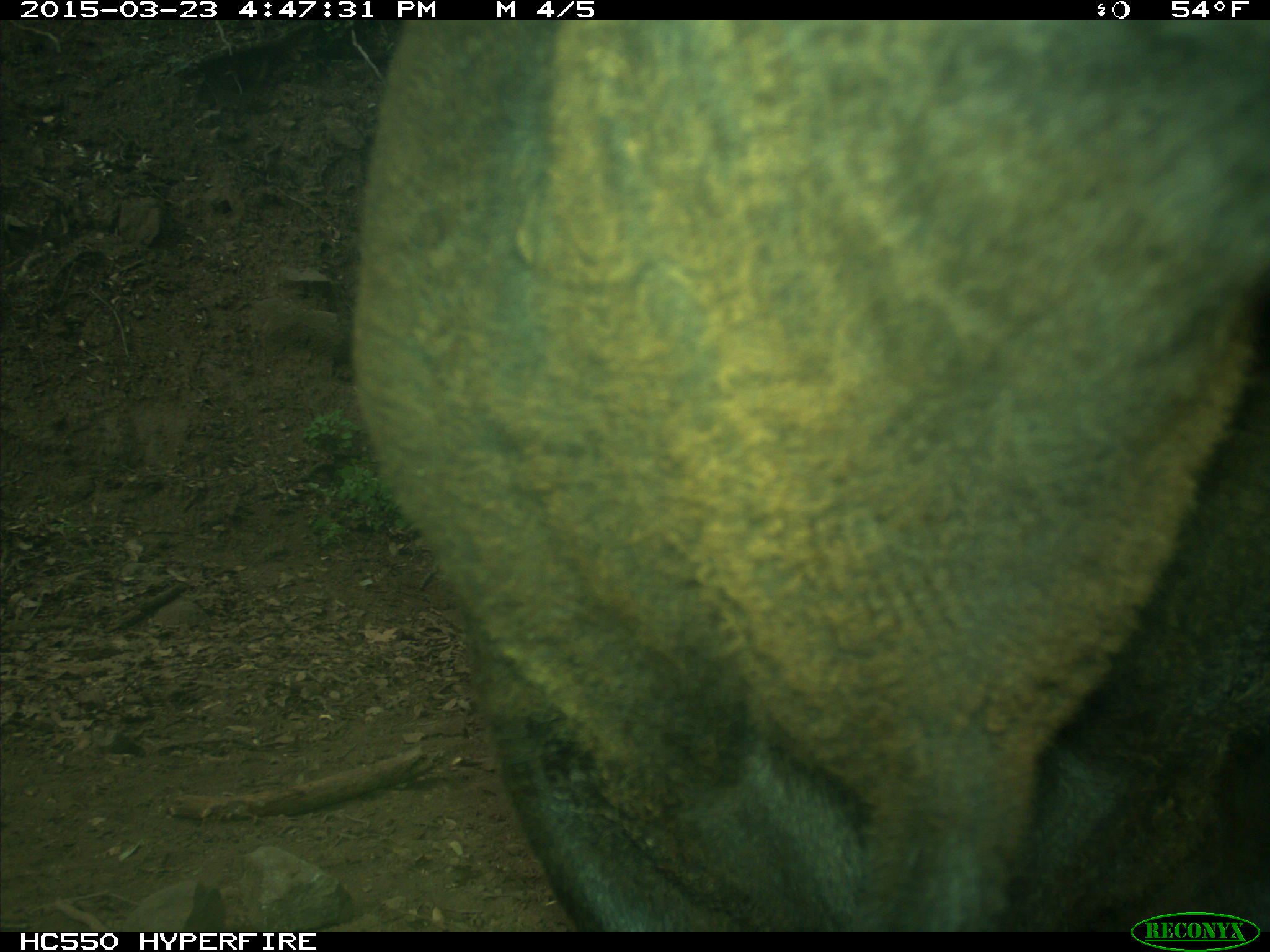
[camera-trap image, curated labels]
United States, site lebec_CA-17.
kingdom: Animalia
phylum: Chordata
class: Mammalia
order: Artiodactyla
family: Bovidae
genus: Bos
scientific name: Bos taurus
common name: domestic cow